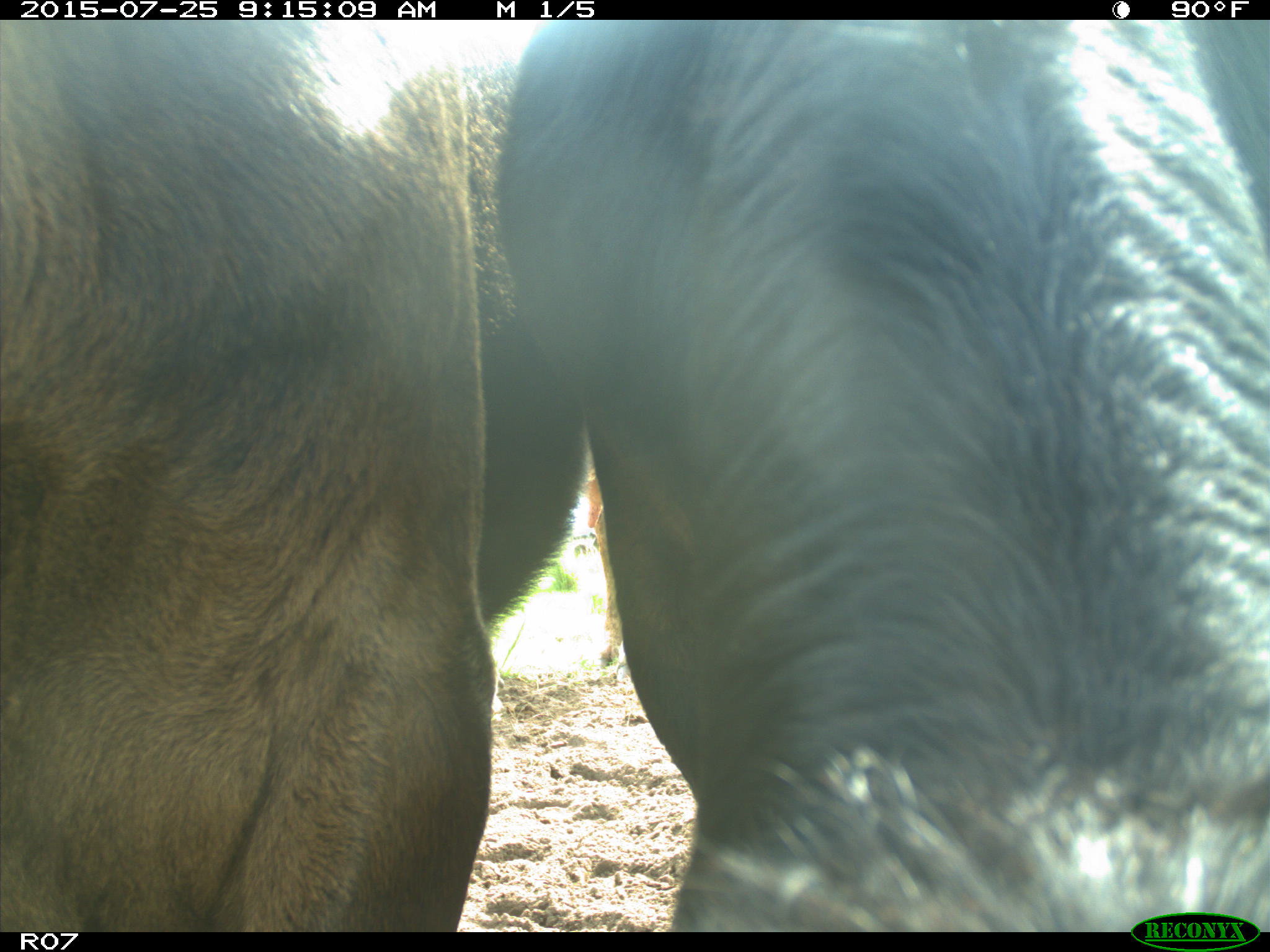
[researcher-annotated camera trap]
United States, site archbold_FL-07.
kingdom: Animalia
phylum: Chordata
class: Mammalia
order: Artiodactyla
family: Bovidae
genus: Bos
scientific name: Bos taurus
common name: domestic cow